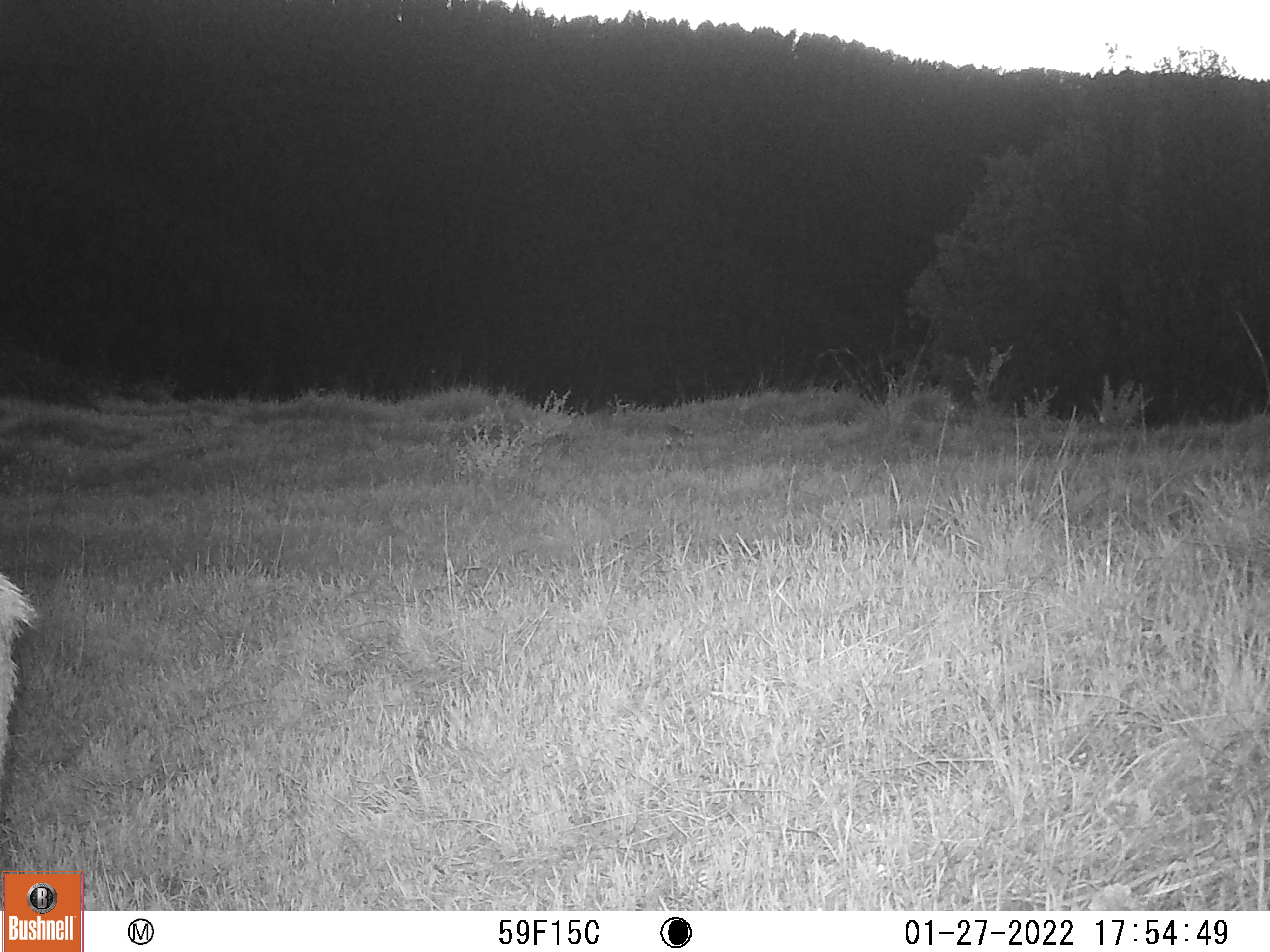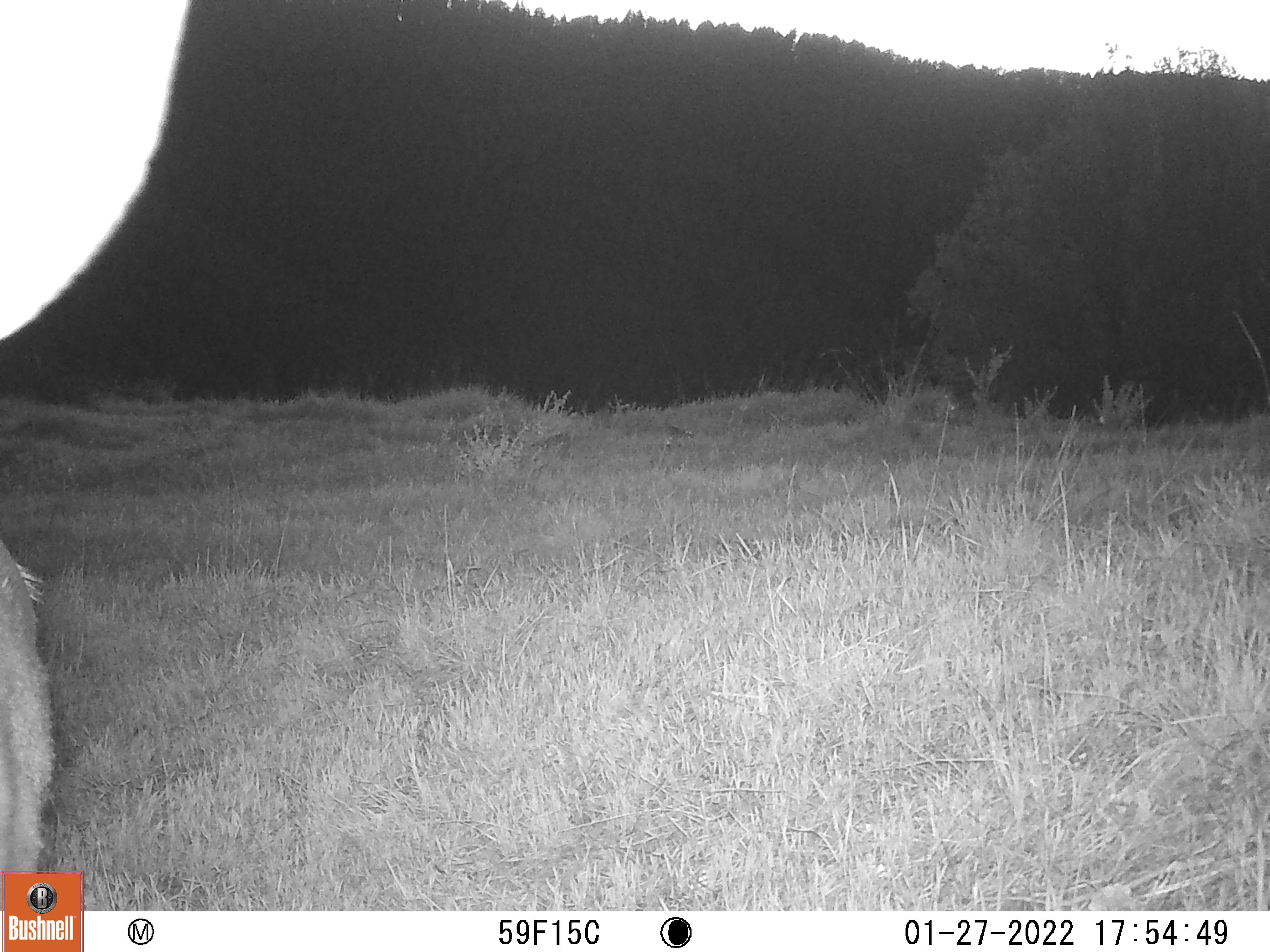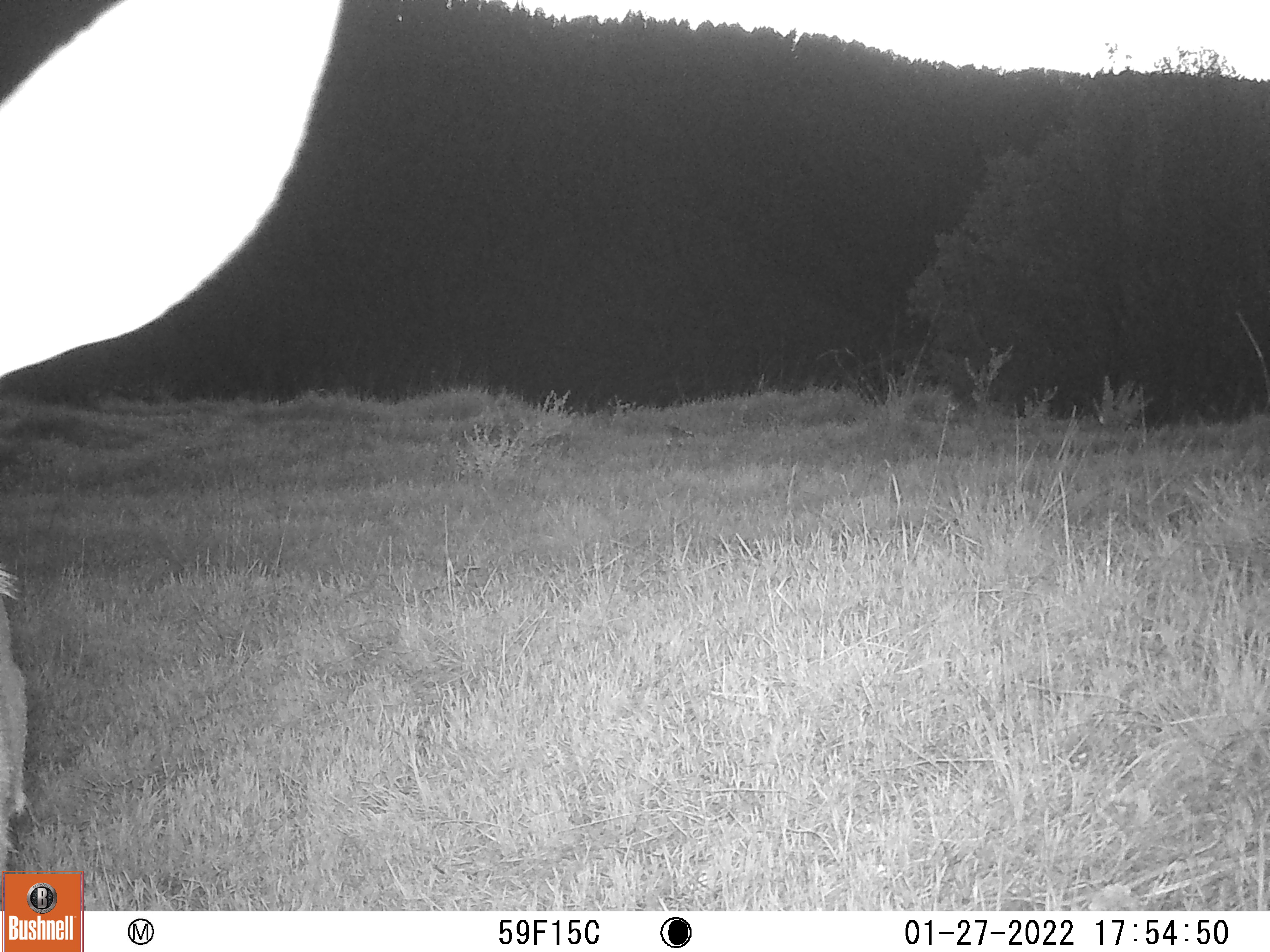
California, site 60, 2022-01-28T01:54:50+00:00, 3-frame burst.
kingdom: Animalia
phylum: Chordata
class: Mammalia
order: Artiodactyla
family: Cervidae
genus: Odocoileus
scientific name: Odocoileus hemionus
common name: mule deer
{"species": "mule deer (Odocoileus hemionus)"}